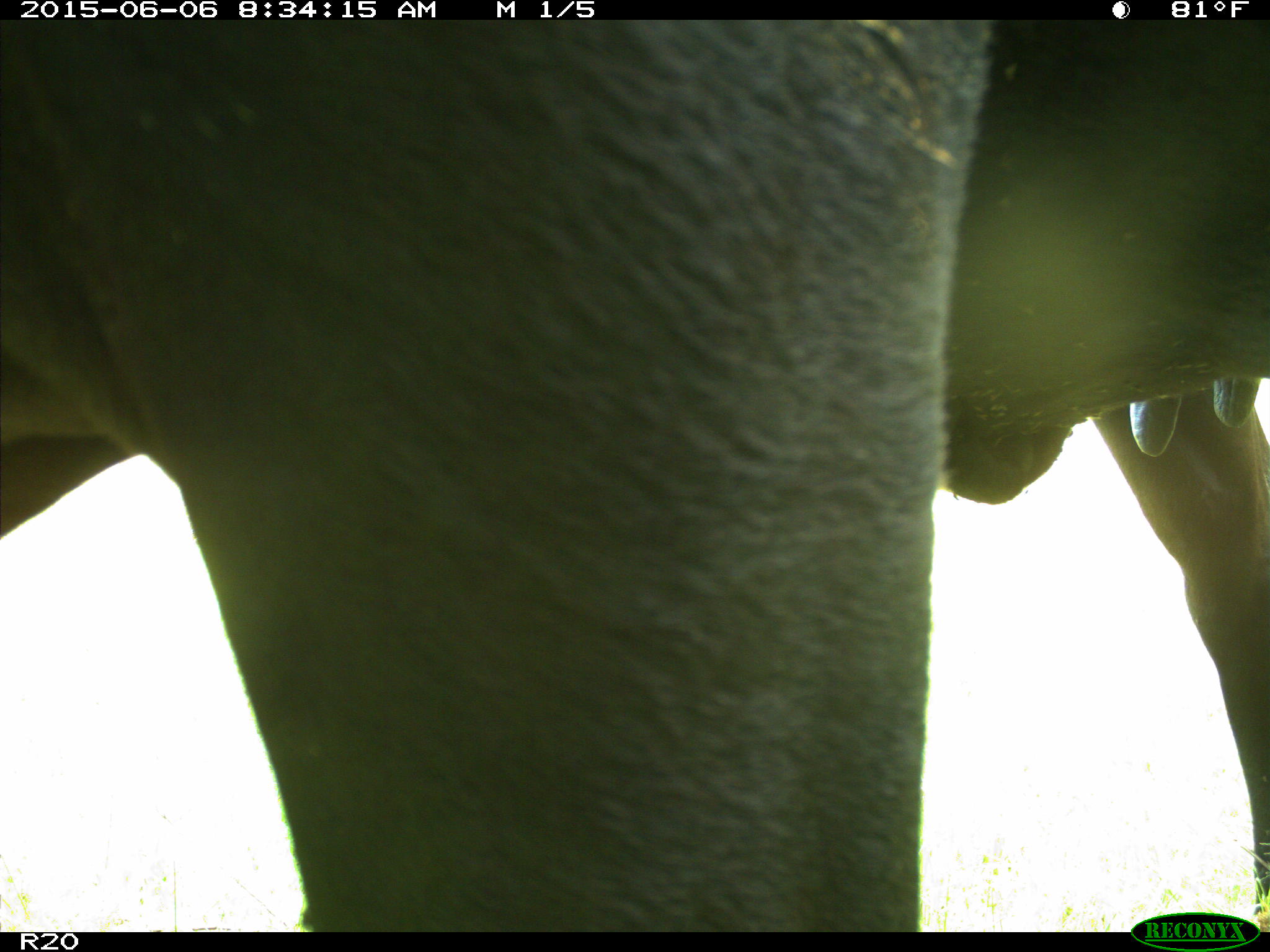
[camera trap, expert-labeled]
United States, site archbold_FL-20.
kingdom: Animalia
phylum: Chordata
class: Mammalia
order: Artiodactyla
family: Bovidae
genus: Bos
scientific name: Bos taurus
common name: domestic cow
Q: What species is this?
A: Bos taurus (domestic cow).